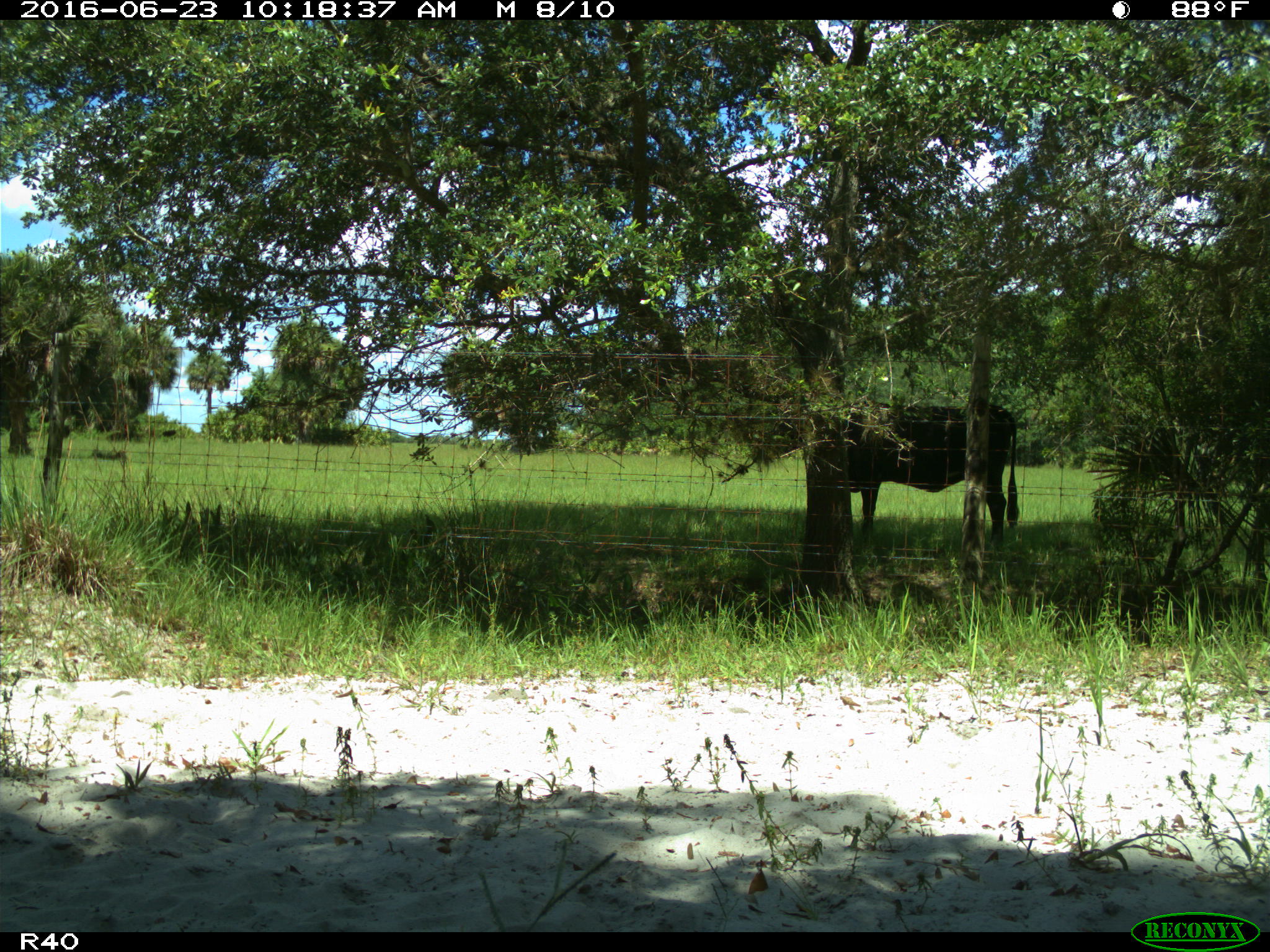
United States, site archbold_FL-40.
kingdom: Animalia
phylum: Chordata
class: Mammalia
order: Artiodactyla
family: Bovidae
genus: Bos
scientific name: Bos taurus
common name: domestic cow